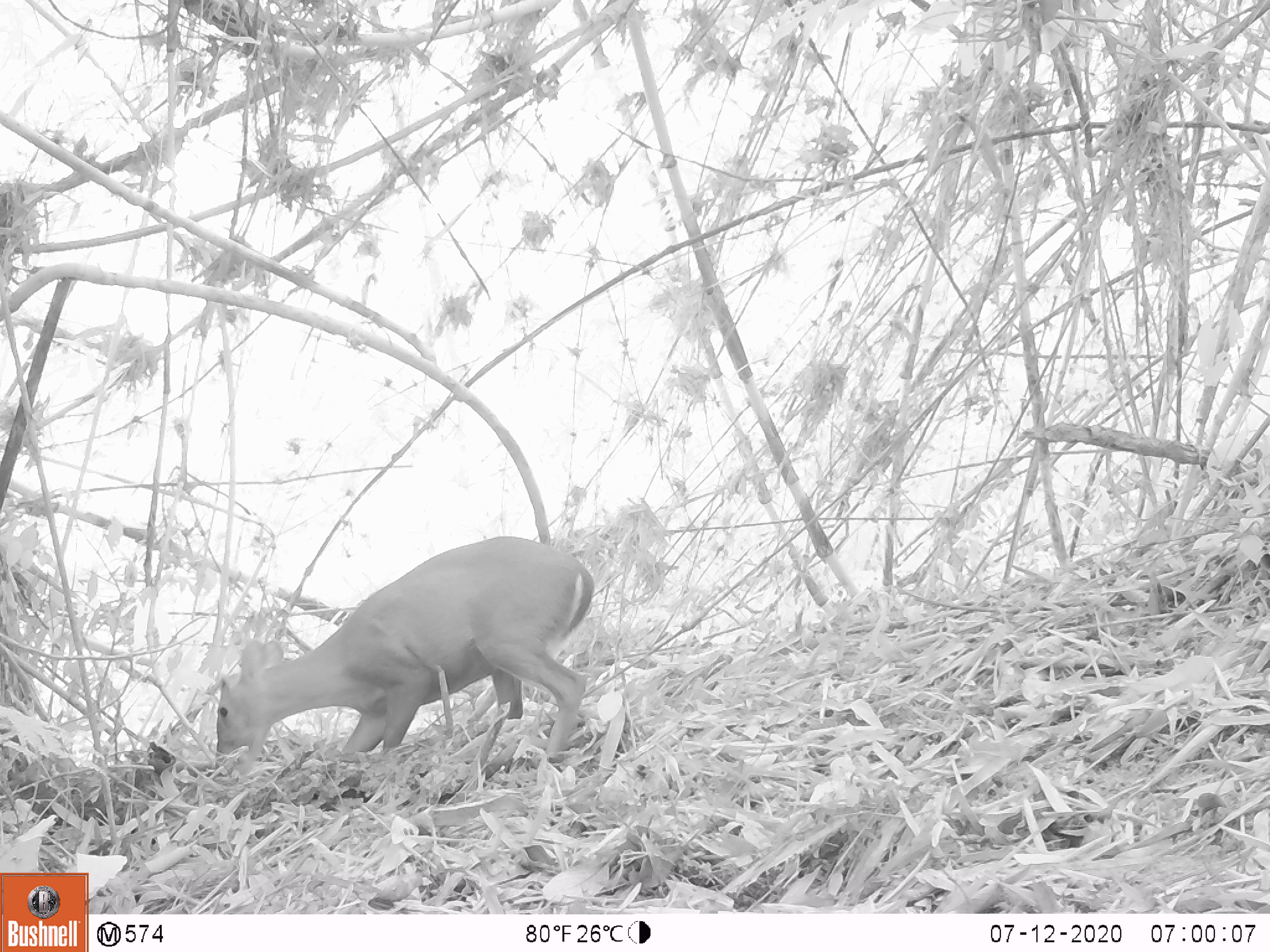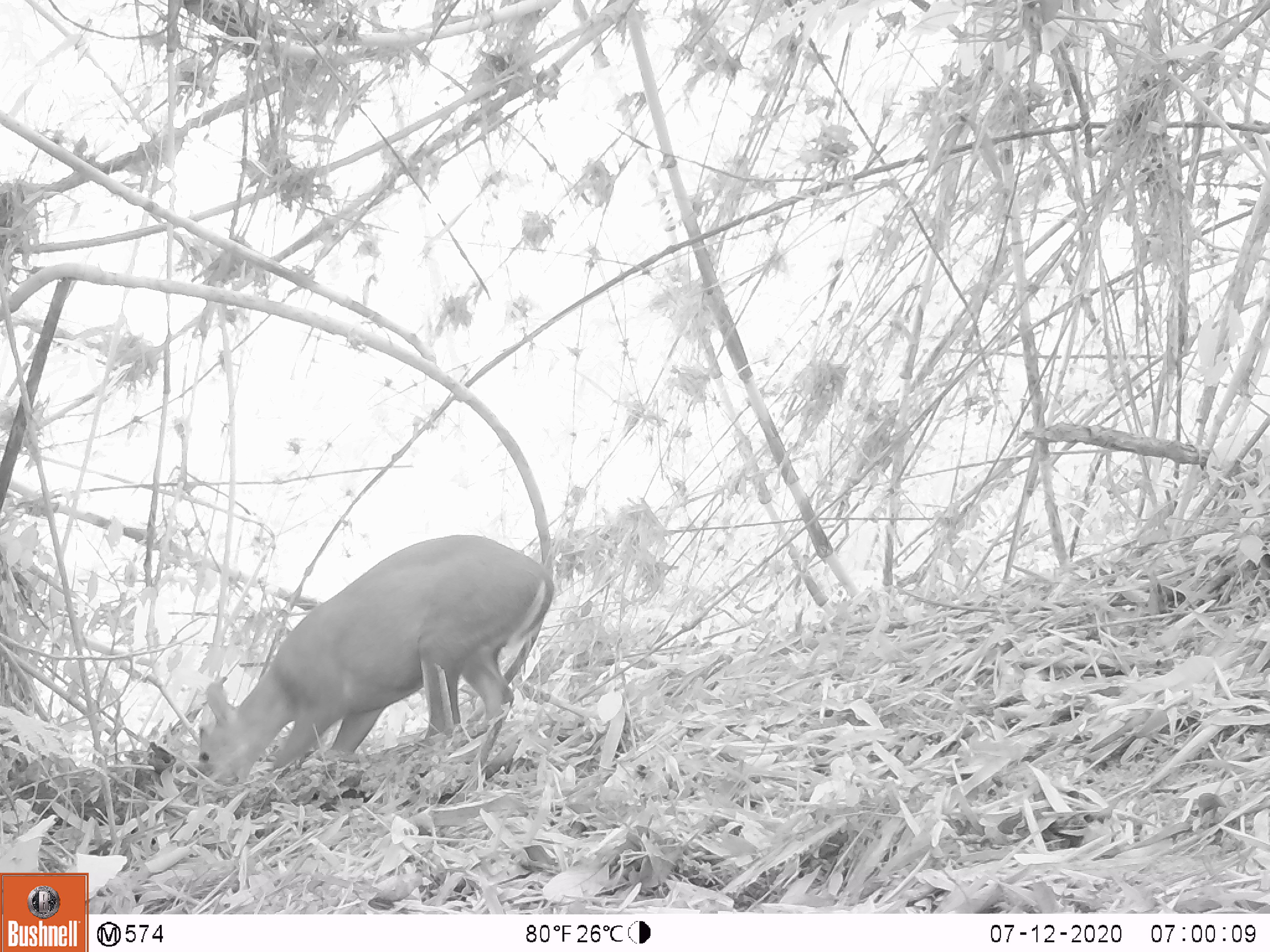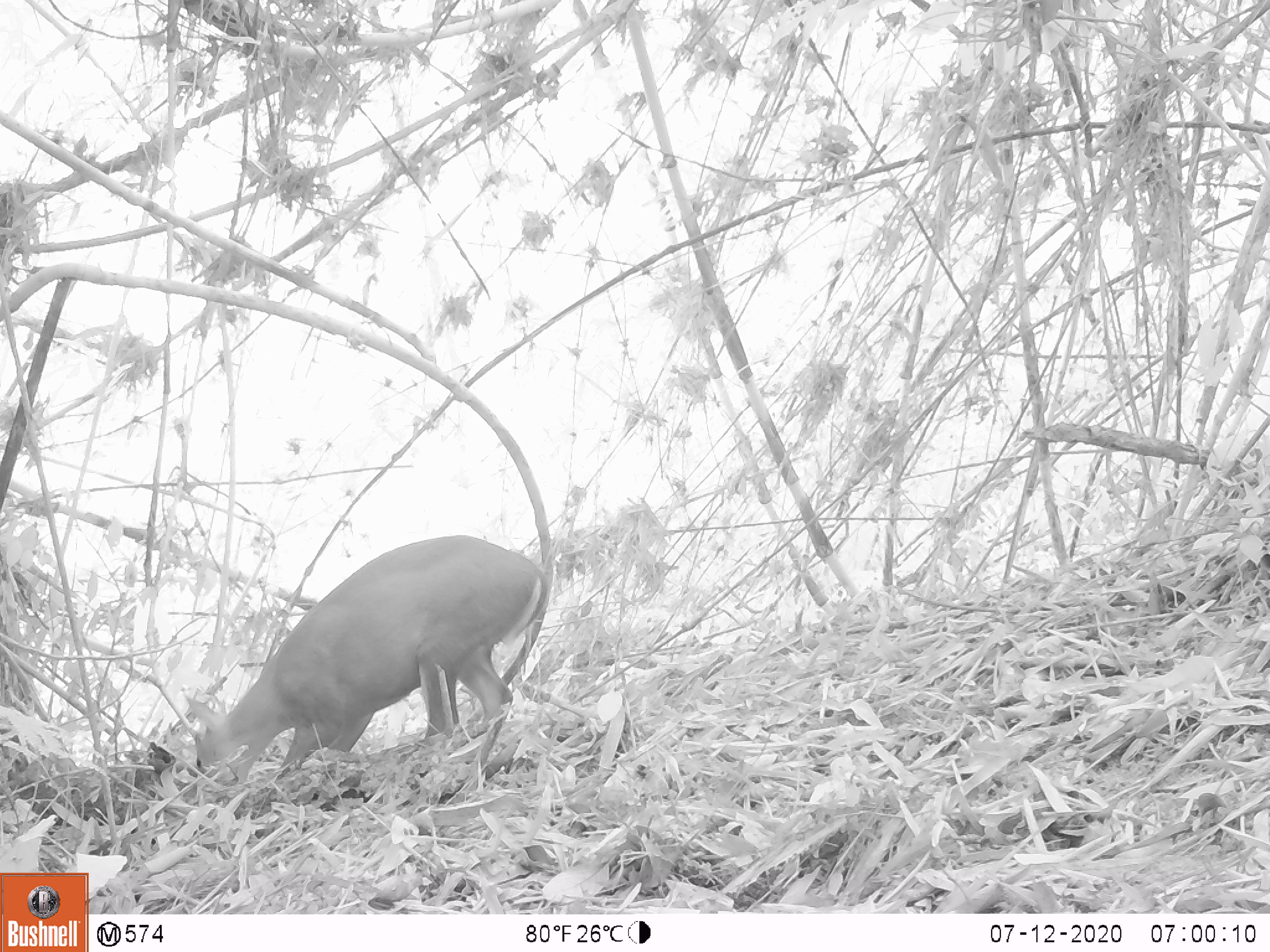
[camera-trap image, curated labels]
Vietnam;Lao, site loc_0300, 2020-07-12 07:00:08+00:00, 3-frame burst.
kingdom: Animalia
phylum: Chordata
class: Mammalia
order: Artiodactyla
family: Cervidae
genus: Muntiacus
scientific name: Muntiacus rooseveltorum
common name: roosevelt's muntjac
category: roosevelts muntjac group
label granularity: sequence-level